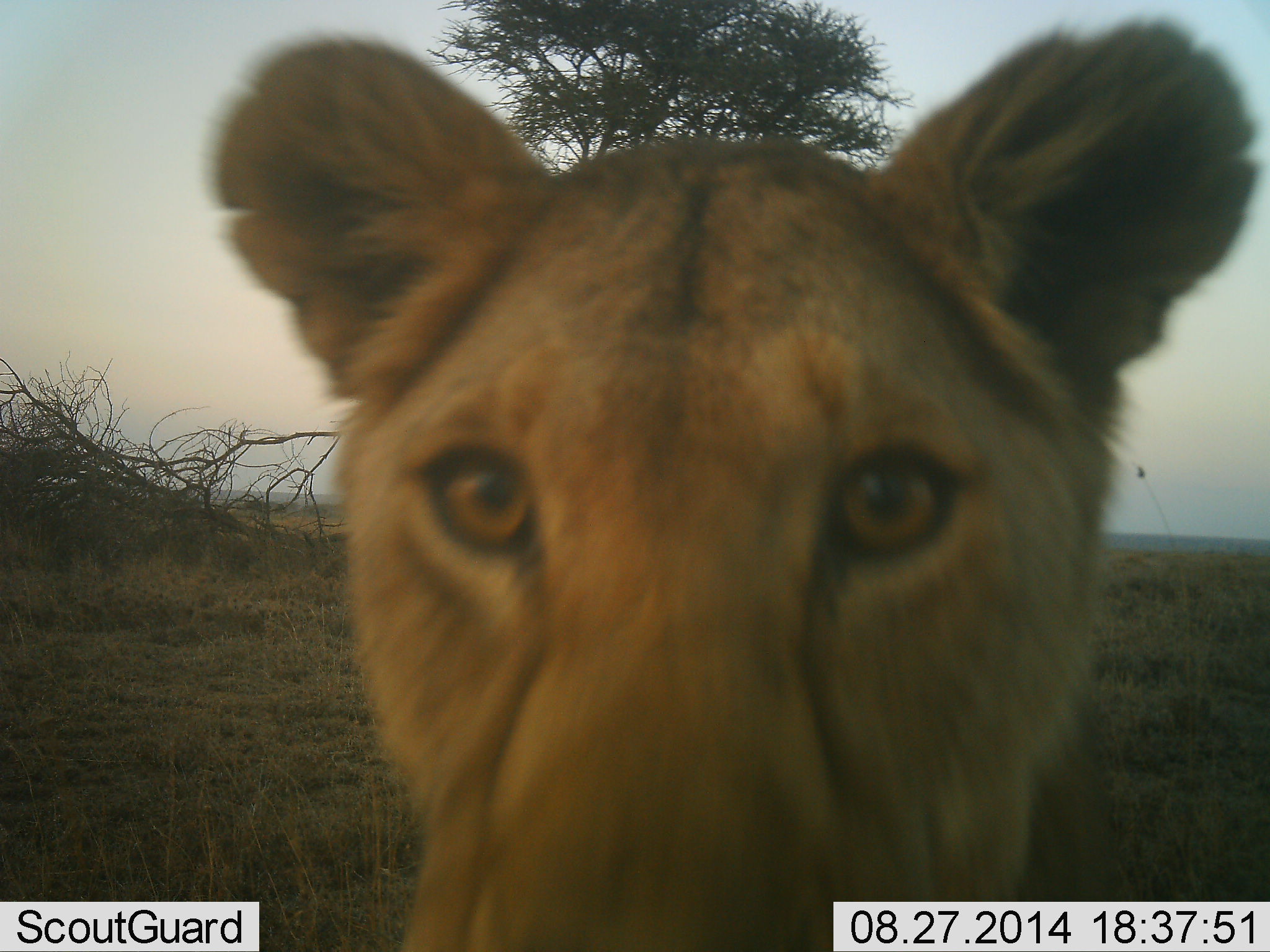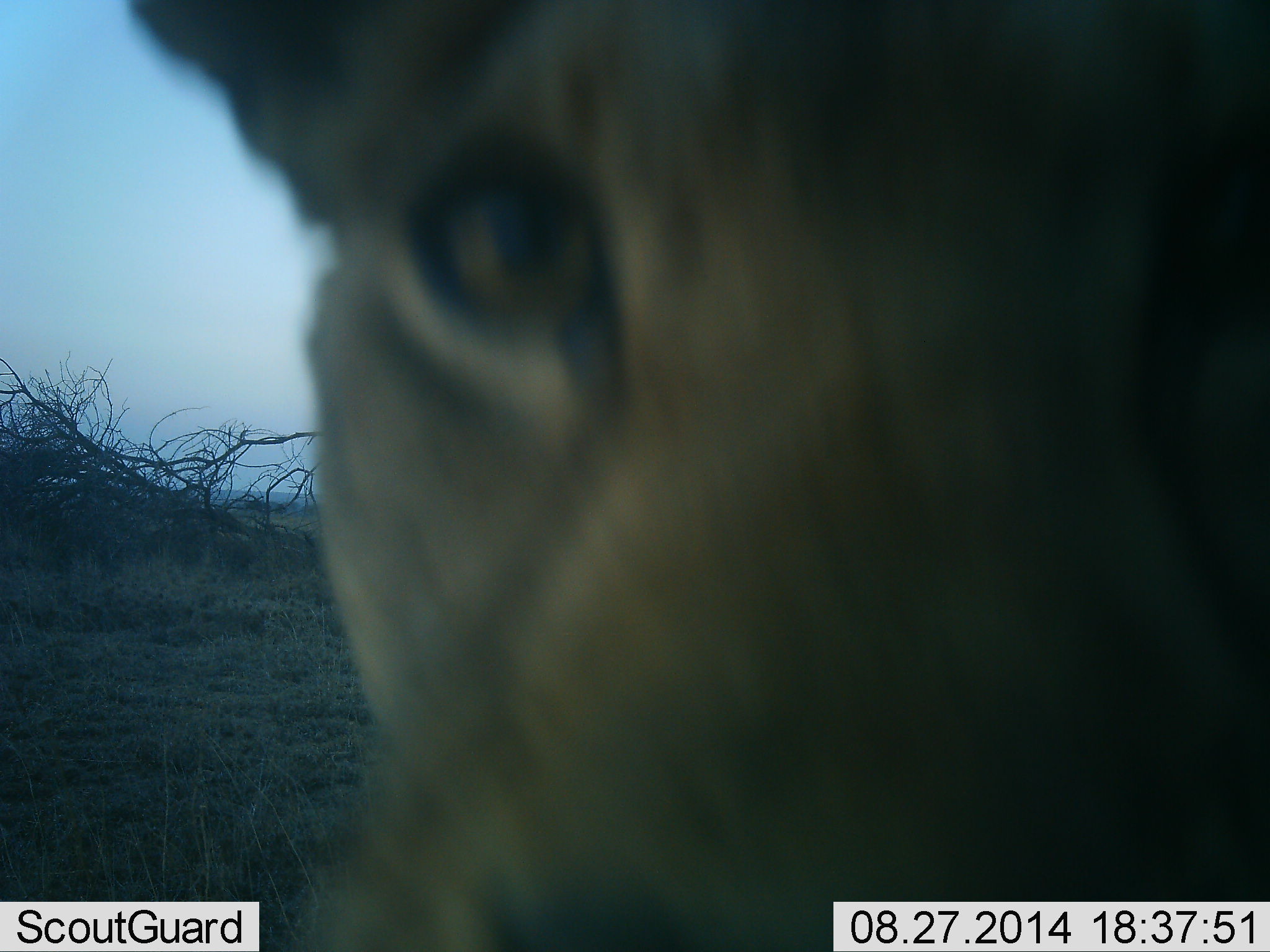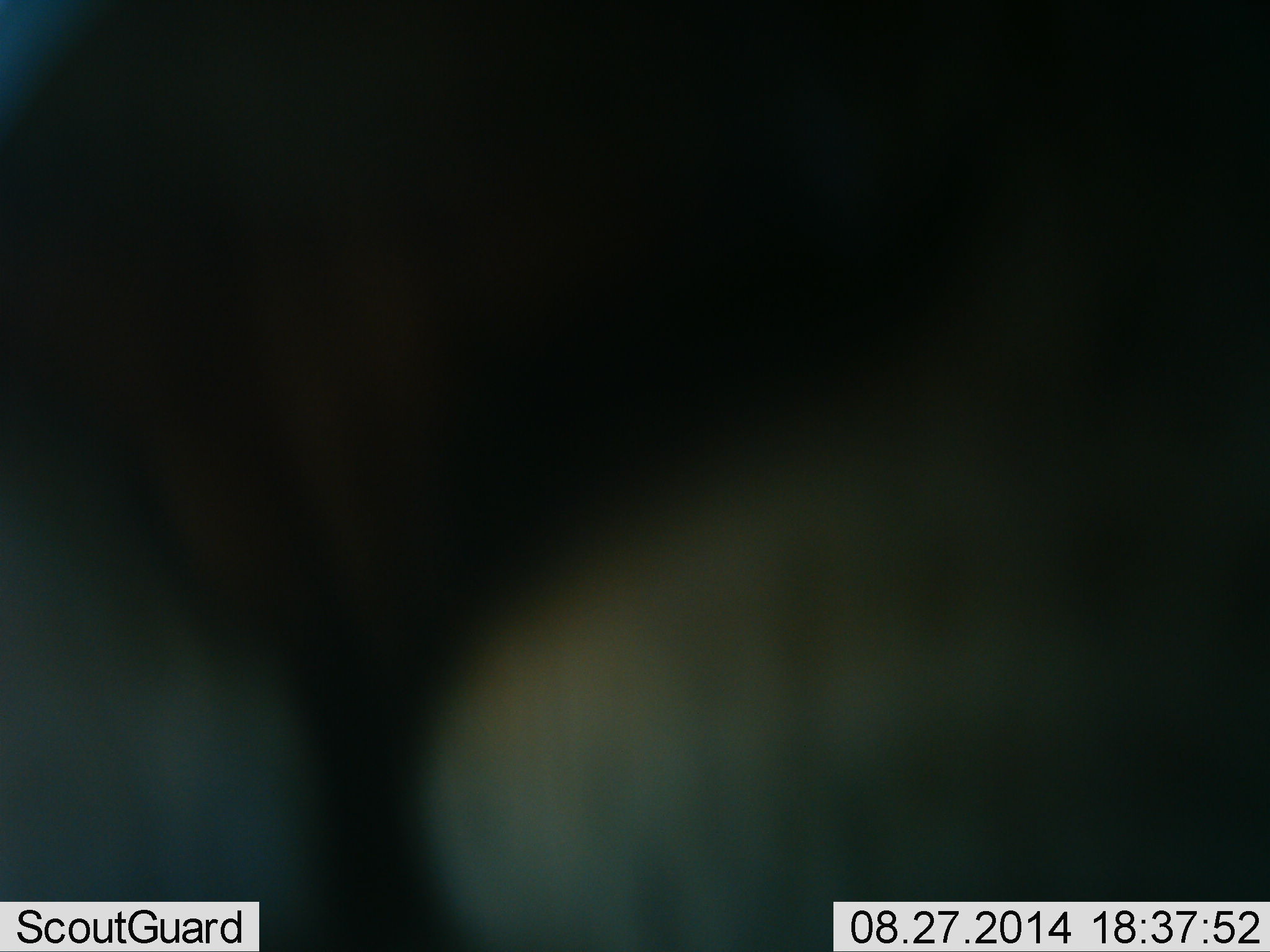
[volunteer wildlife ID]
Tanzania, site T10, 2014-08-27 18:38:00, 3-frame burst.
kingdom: Animalia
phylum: Chordata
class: Mammalia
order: Carnivora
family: Felidae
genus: Panthera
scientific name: Panthera leo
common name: lion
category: lionfemale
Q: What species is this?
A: Lionfemale (lion) (Panthera leo).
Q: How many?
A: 1.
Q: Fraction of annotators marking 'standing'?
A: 40%.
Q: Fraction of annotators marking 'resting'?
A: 0%.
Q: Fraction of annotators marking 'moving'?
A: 50%.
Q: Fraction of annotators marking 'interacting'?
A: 20%.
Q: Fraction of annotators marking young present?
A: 0%.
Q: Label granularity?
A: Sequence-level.